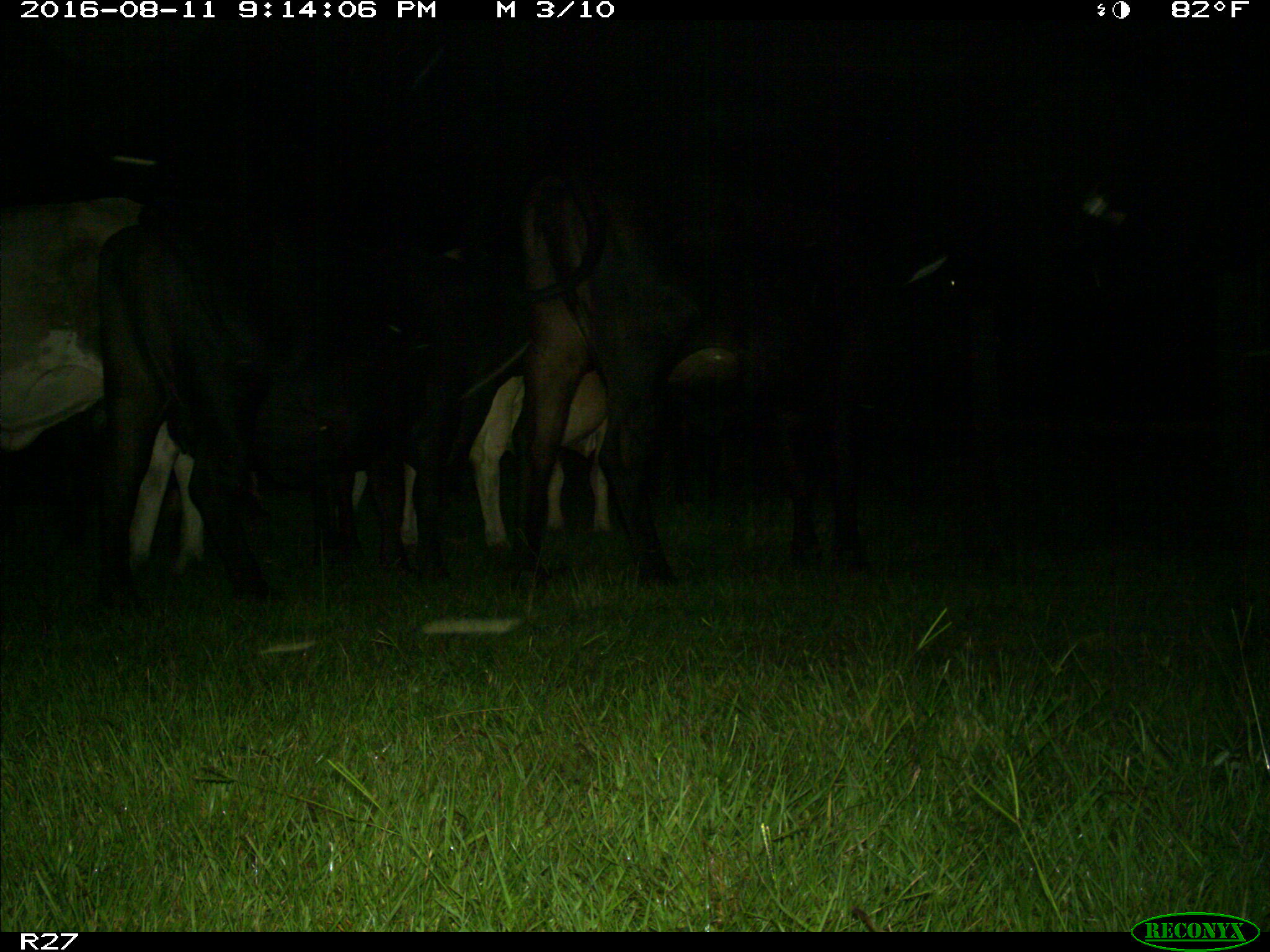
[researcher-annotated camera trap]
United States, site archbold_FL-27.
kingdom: Animalia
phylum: Chordata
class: Mammalia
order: Artiodactyla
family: Bovidae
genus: Bos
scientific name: Bos taurus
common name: domestic cow